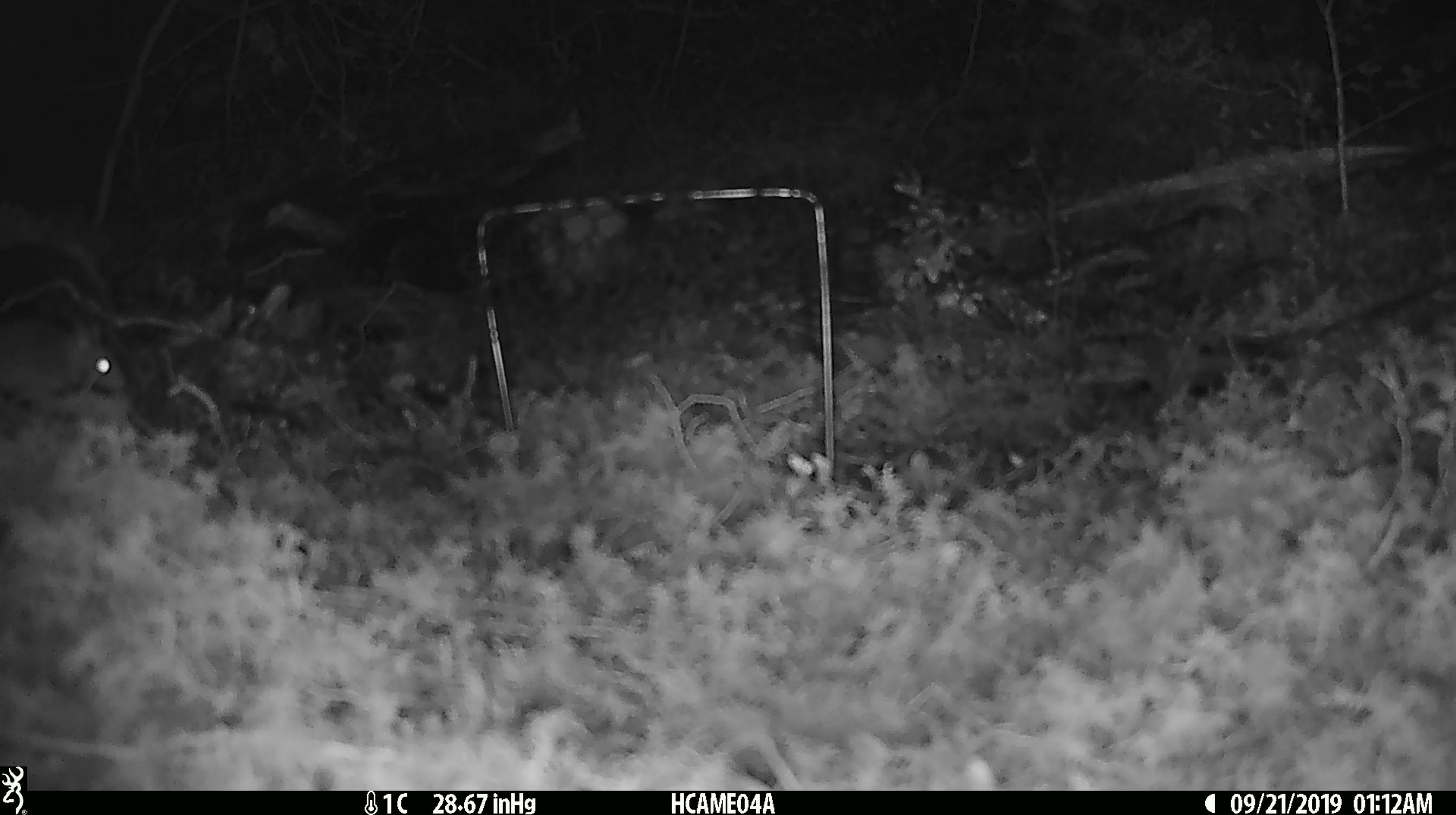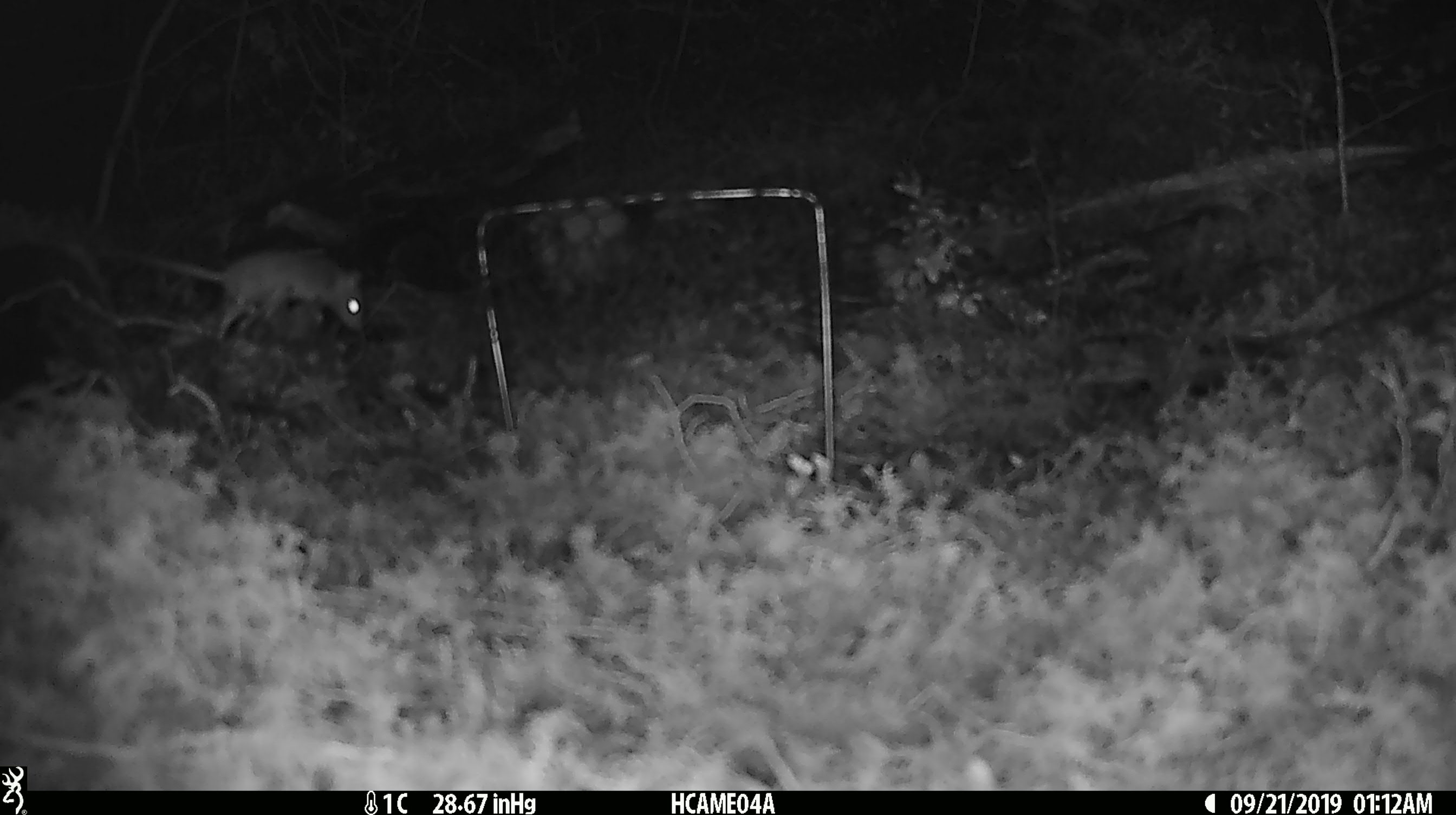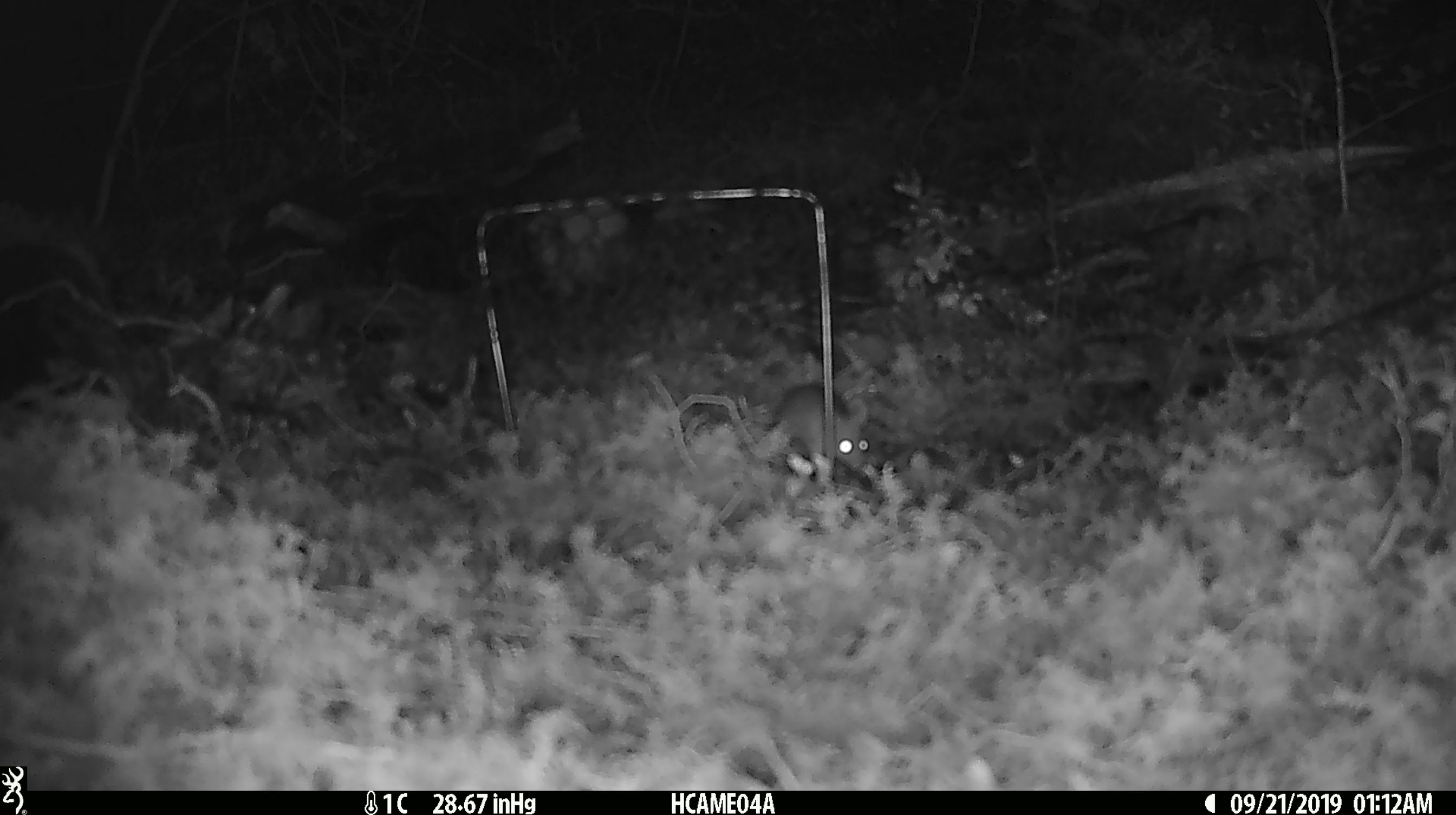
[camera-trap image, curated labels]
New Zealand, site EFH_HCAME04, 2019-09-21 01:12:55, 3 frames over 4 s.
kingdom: Animalia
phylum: Chordata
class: Mammalia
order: Rodentia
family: Muridae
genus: Mus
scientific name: Mus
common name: mouse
Mouse (Mus).